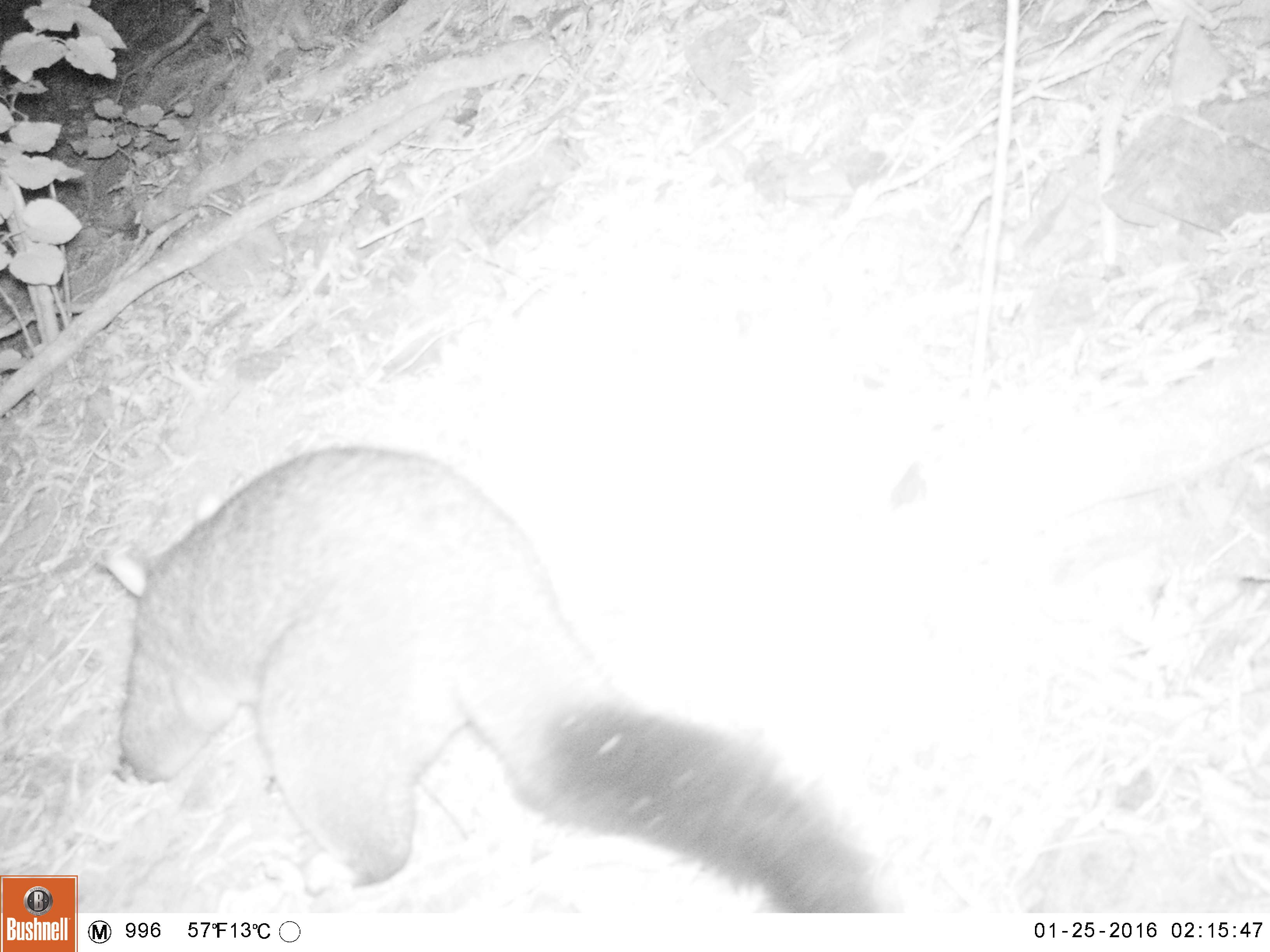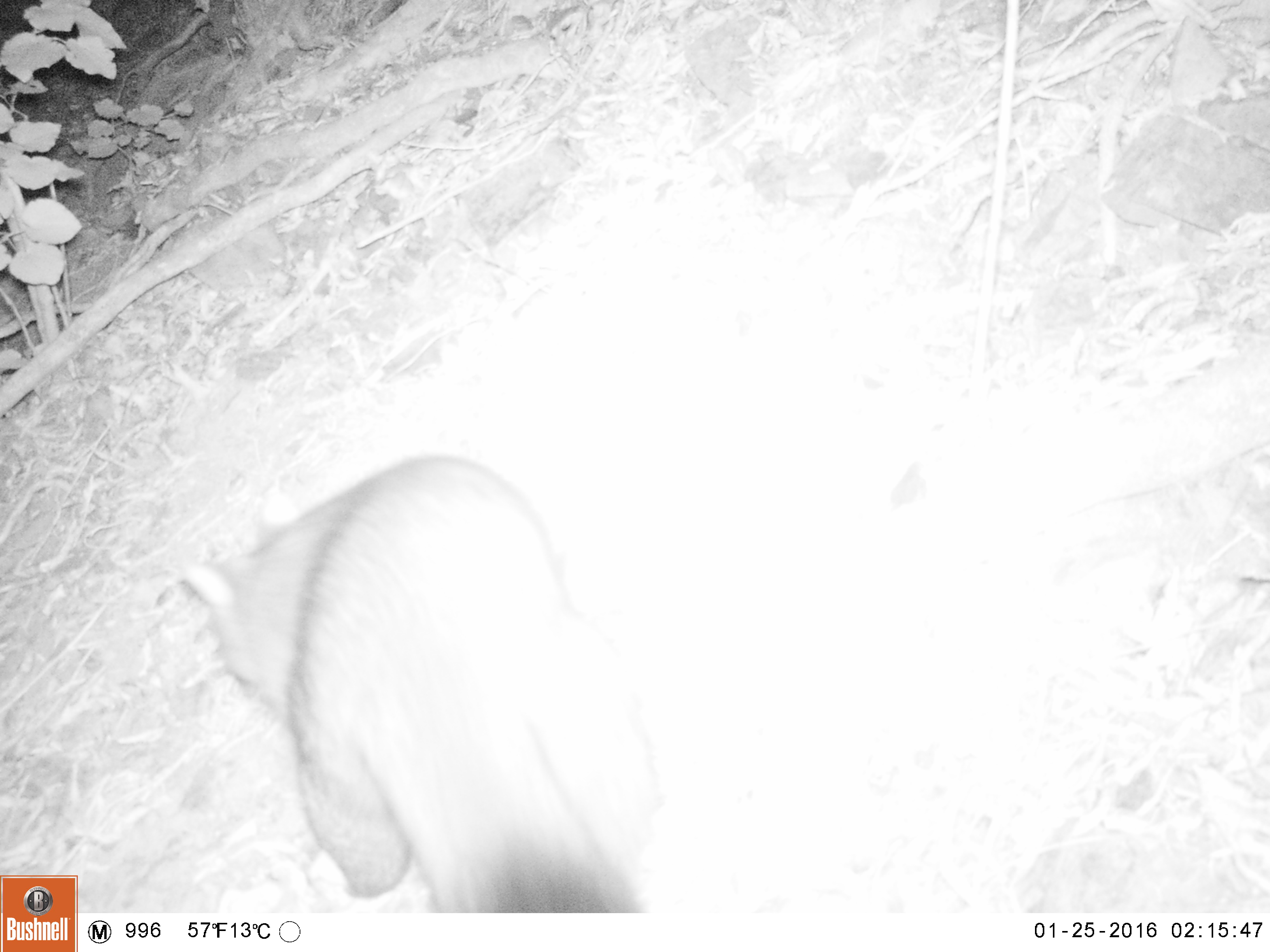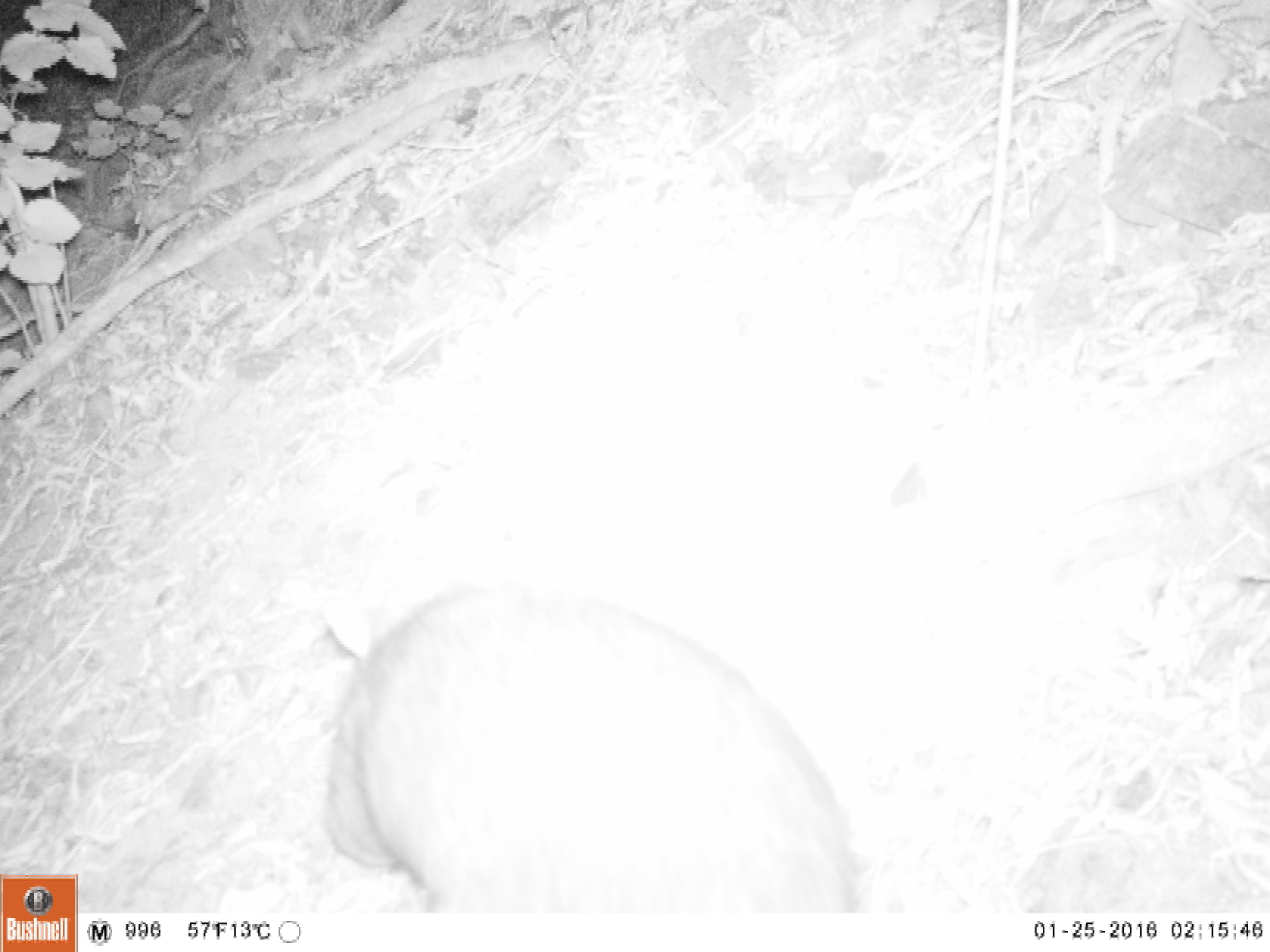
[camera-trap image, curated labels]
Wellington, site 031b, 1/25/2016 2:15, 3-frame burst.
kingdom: Animalia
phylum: Chordata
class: Mammalia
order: Didelphimorphia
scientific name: Didelphimorphia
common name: possum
Possum (Didelphimorphia).